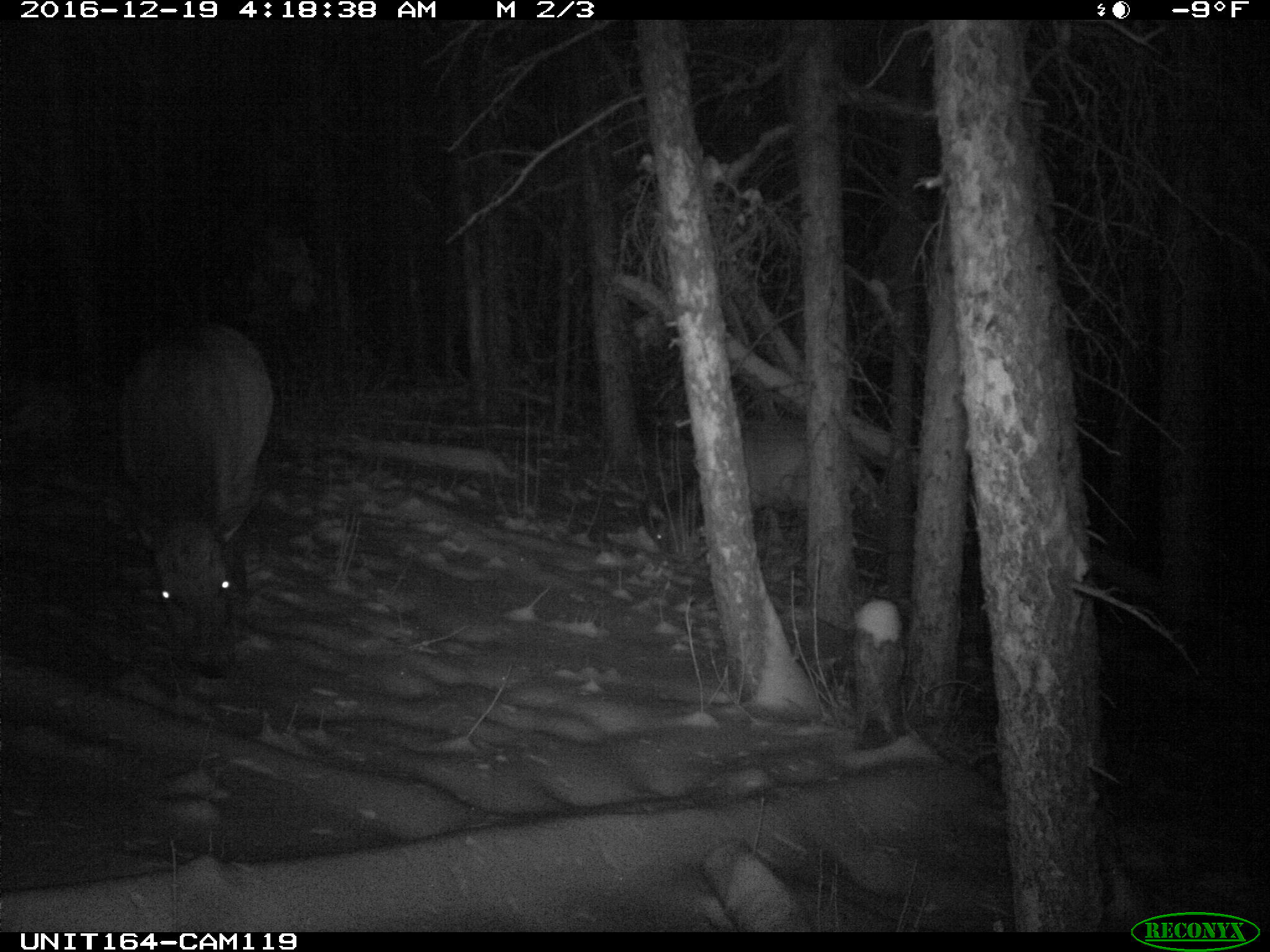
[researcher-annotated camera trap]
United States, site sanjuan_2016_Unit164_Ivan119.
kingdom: Animalia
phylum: Chordata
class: Mammalia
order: Artiodactyla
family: Cervidae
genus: Cervus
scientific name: Cervus elaphus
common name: red deer